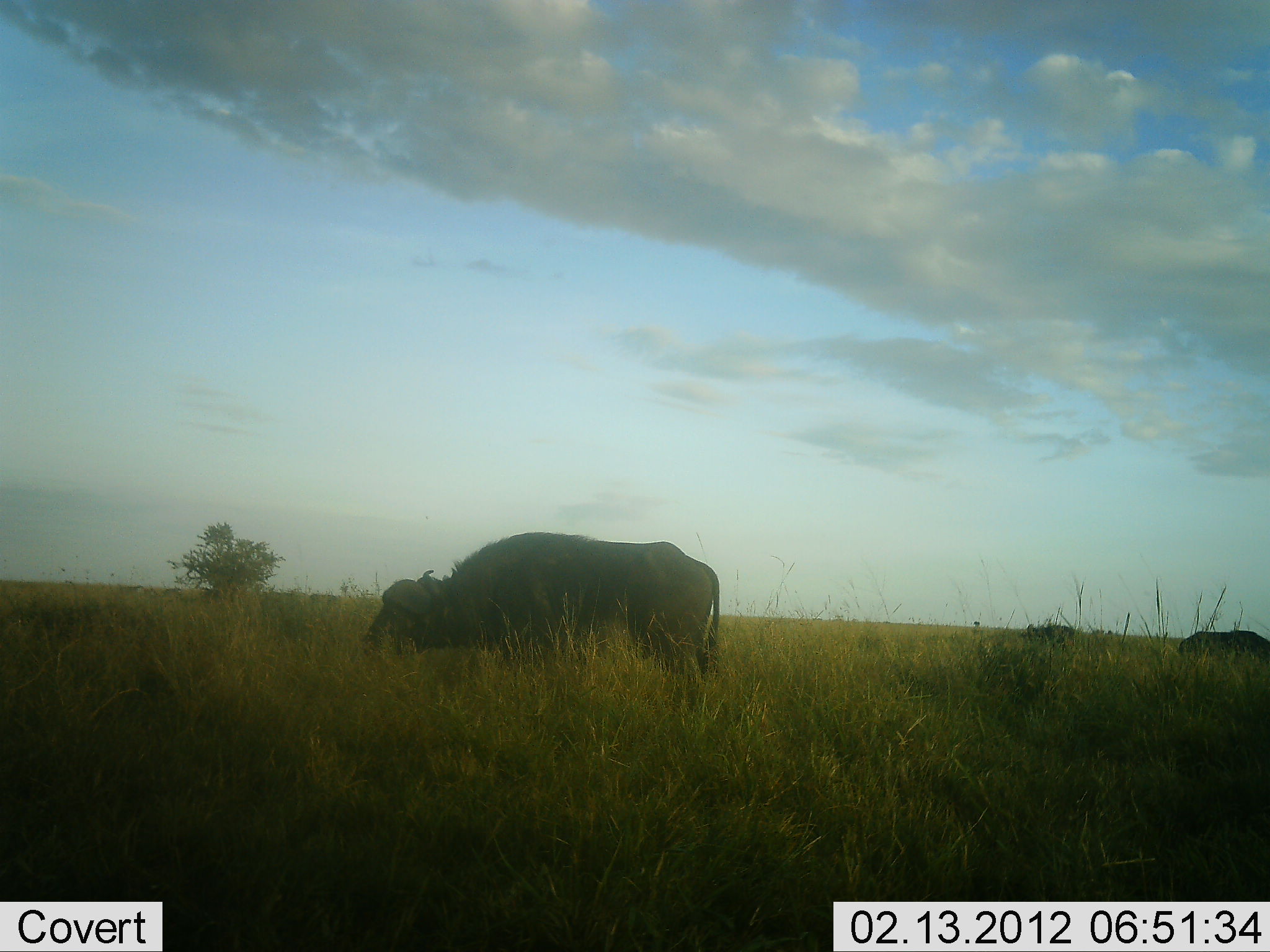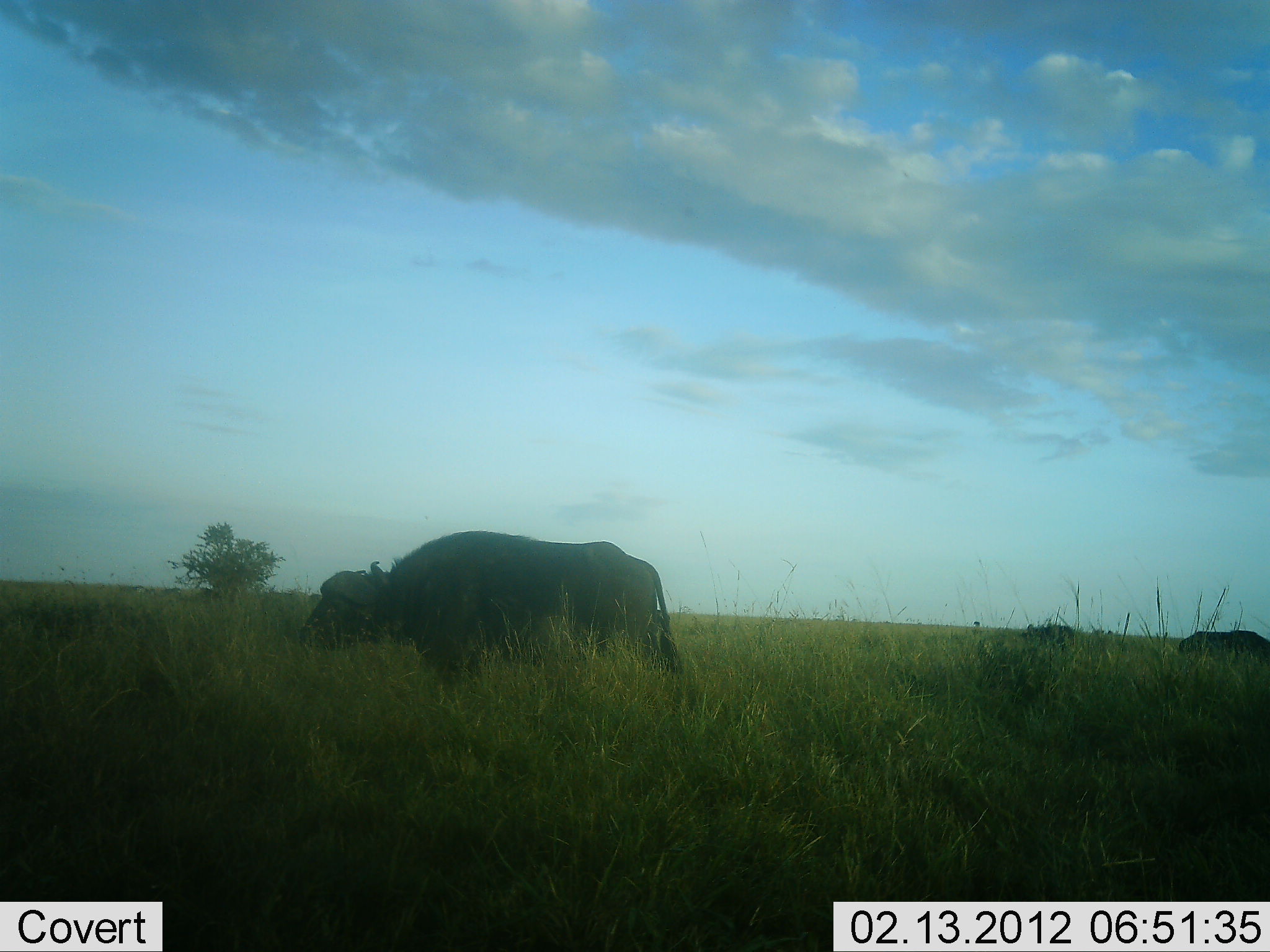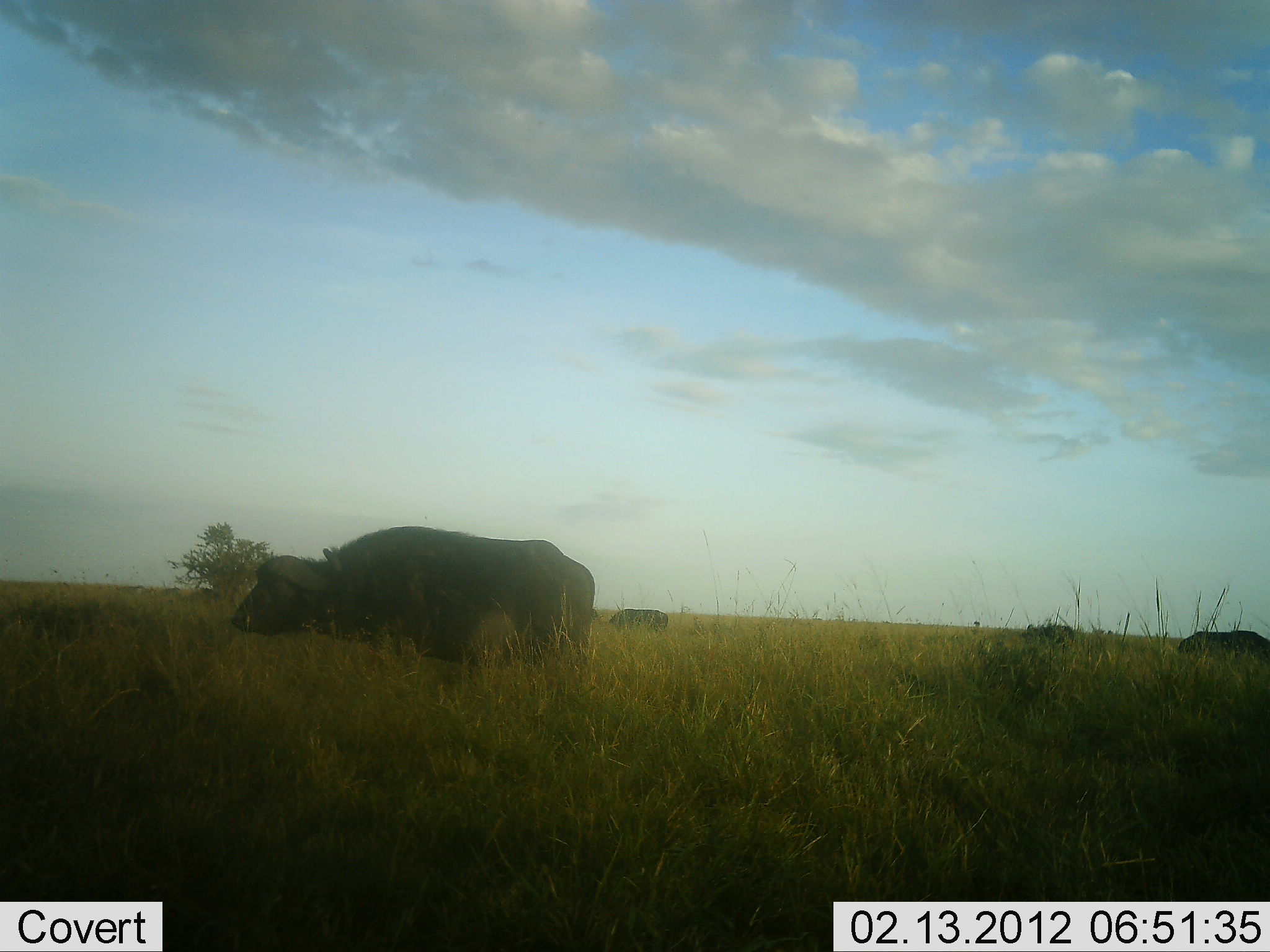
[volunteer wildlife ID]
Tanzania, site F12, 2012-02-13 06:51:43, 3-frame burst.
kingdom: Animalia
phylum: Chordata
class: Mammalia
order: Artiodactyla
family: Bovidae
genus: Syncerus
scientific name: Syncerus caffer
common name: cape buffalo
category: buffalo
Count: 3.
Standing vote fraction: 30%.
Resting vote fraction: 0%.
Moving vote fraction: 80%.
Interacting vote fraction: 0%.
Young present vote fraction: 0%.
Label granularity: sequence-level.